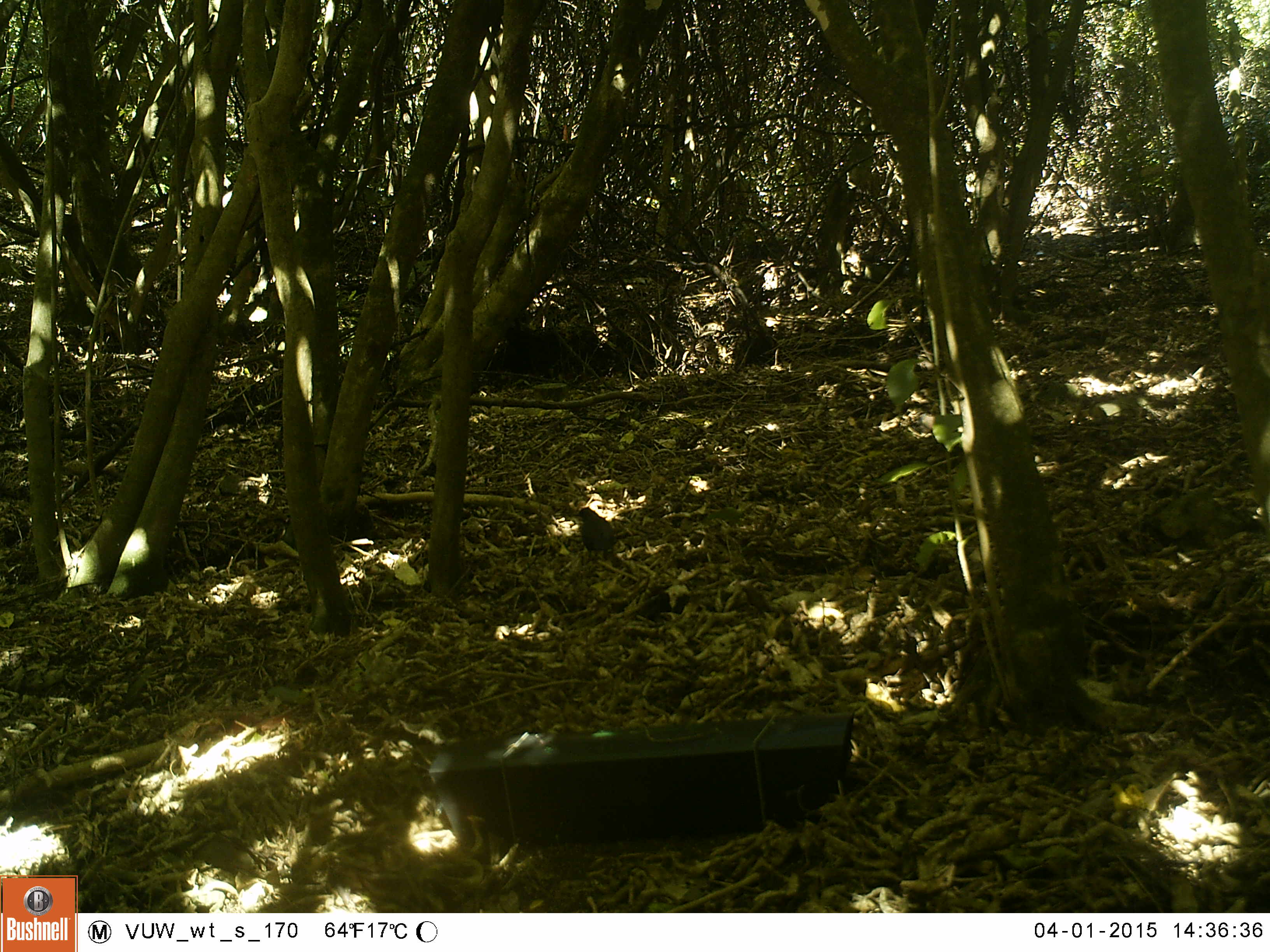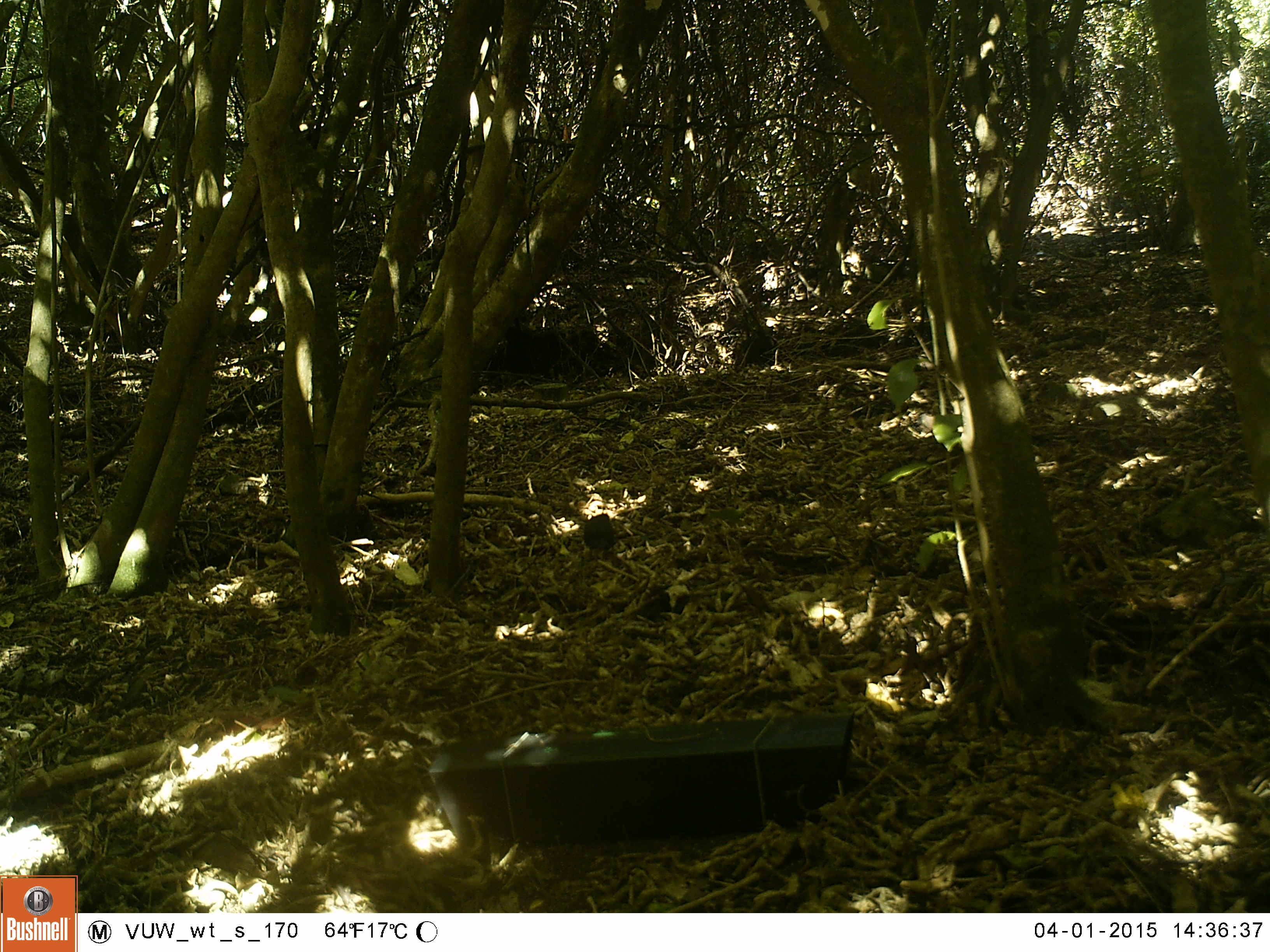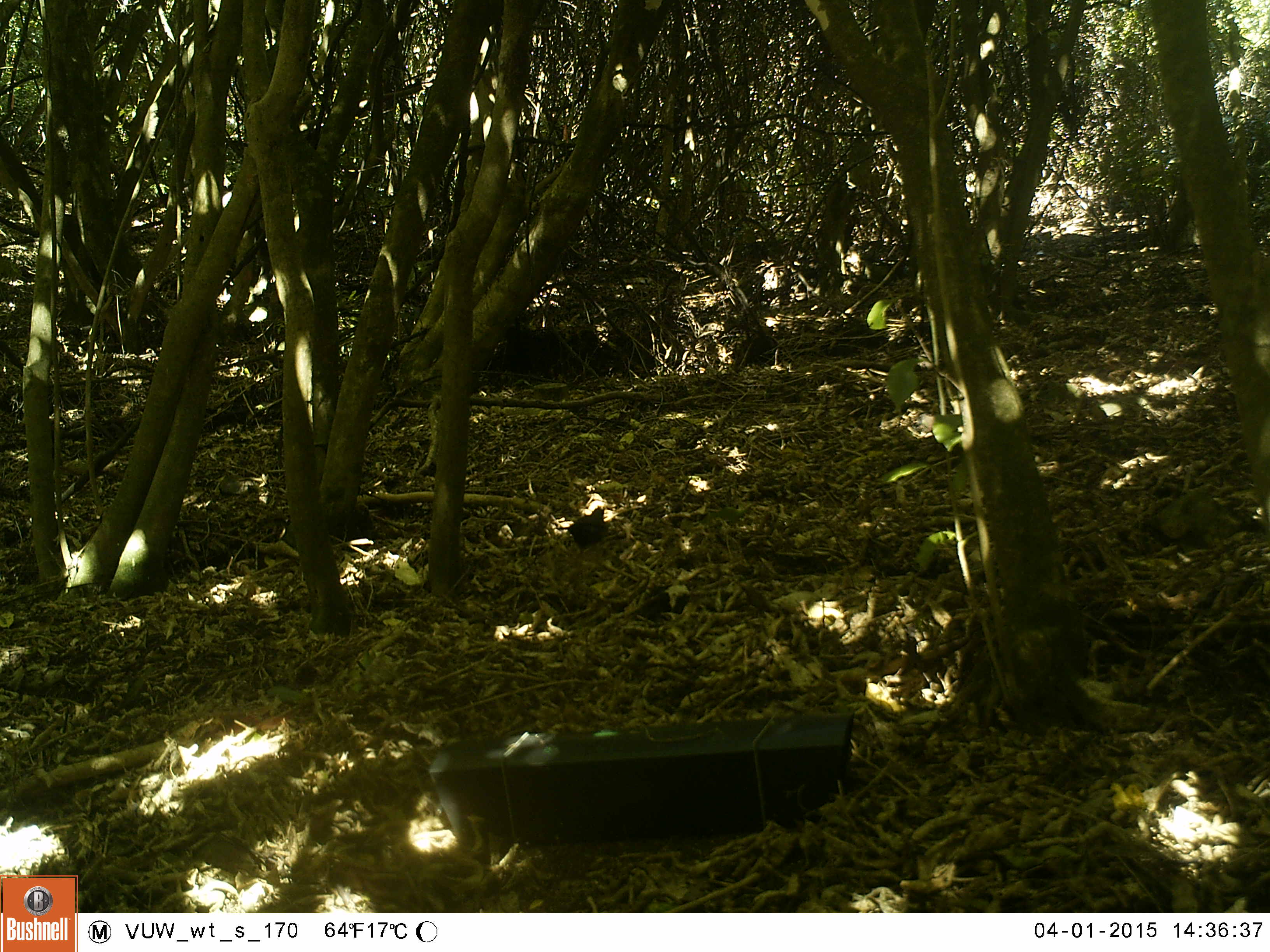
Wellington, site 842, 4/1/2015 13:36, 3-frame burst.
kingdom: Animalia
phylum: Chordata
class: Aves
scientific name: Aves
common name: bird